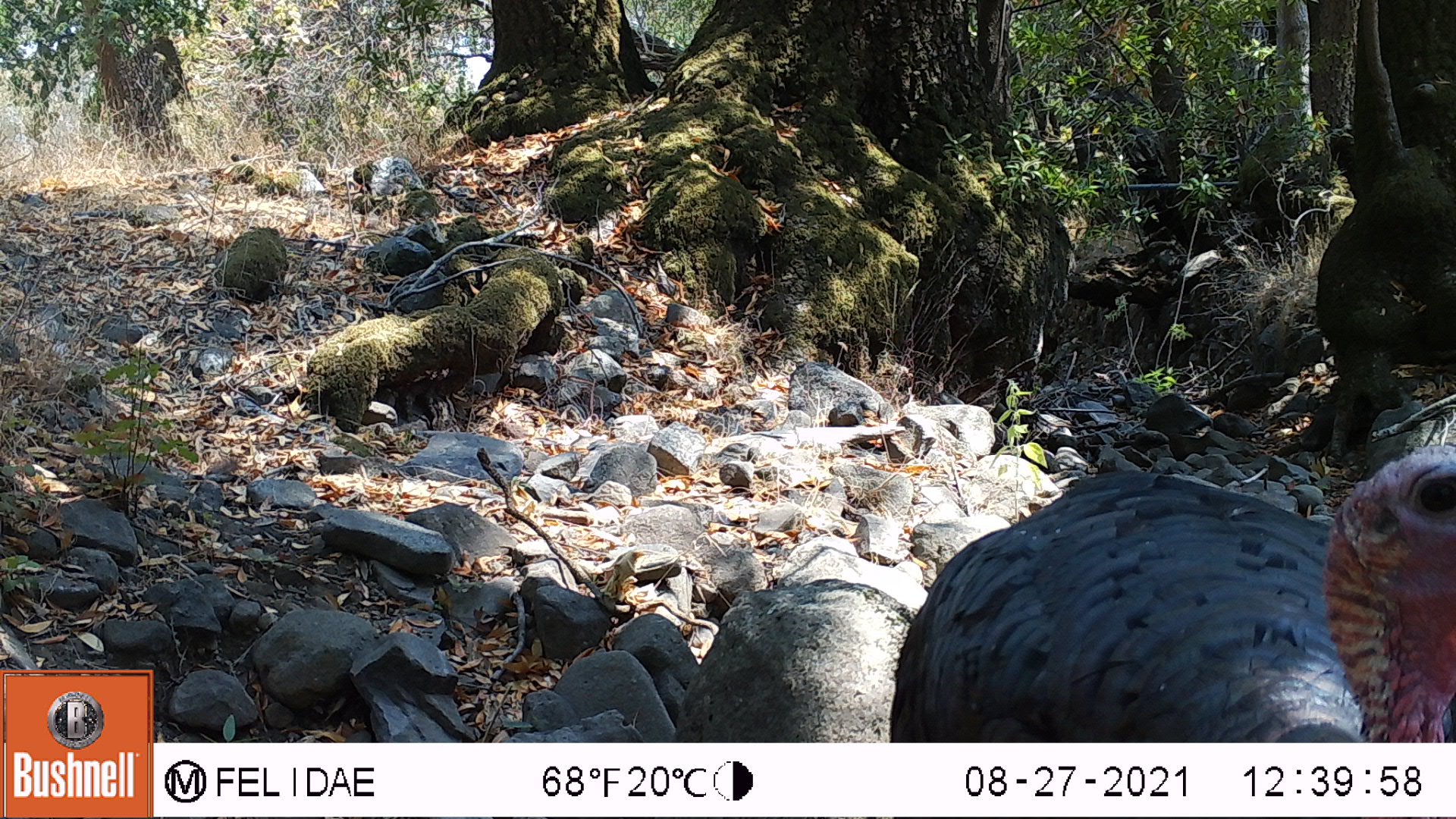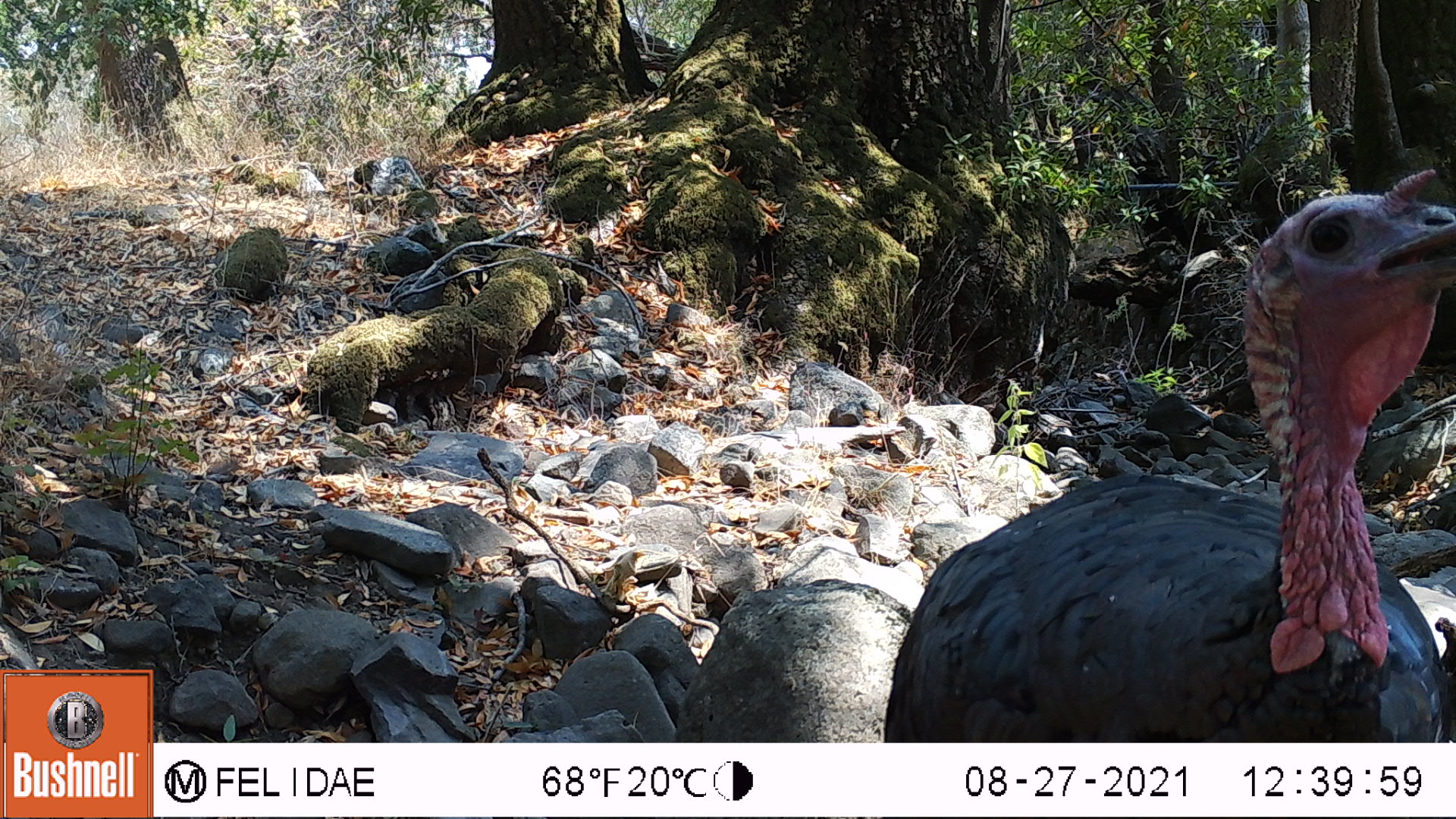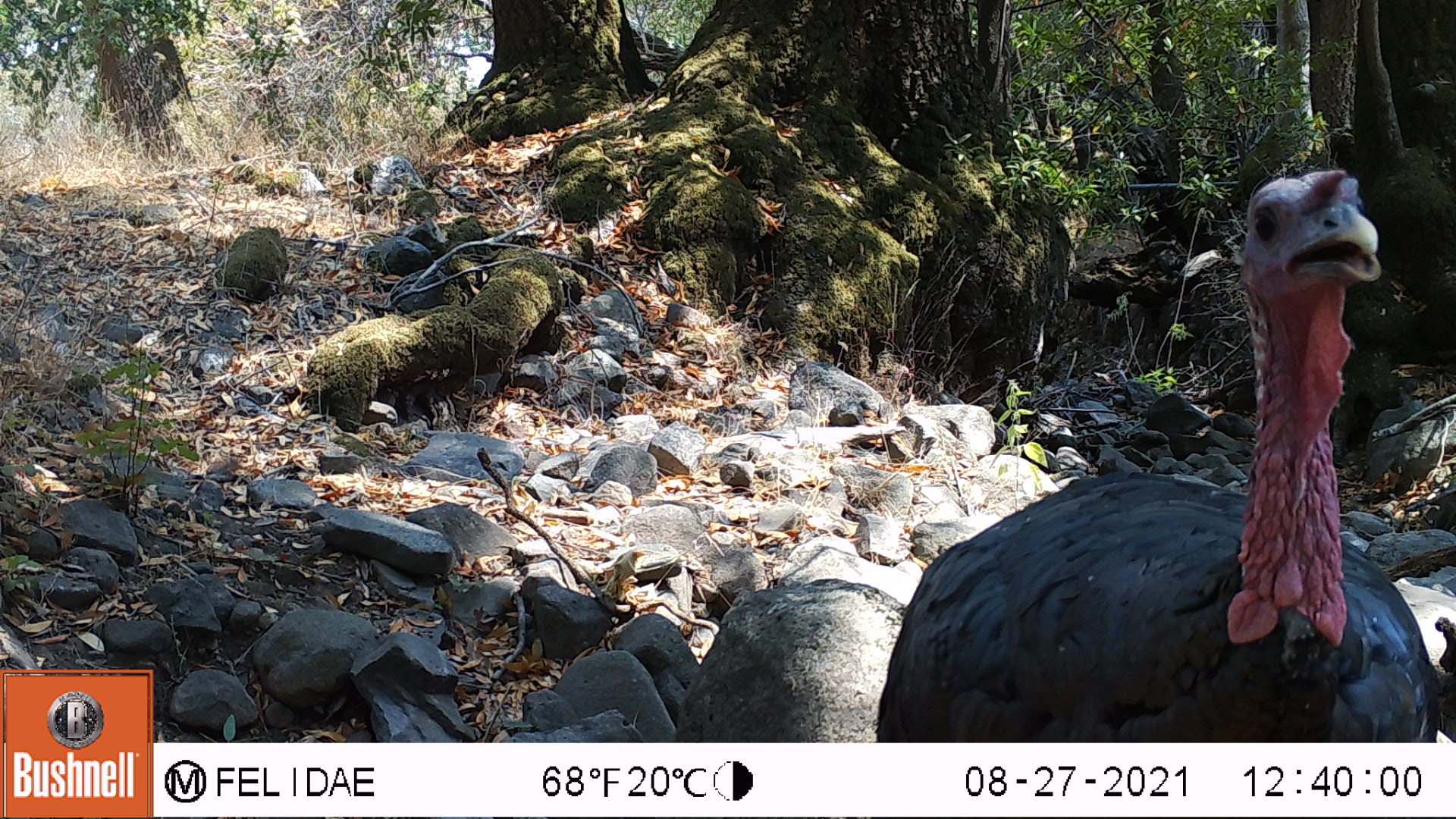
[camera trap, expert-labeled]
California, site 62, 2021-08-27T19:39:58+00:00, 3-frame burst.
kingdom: Animalia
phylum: Chordata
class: Aves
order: Galliformes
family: Phasianidae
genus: Meleagris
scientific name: Meleagris gallopavo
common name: turkey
Turkey (Meleagris gallopavo).